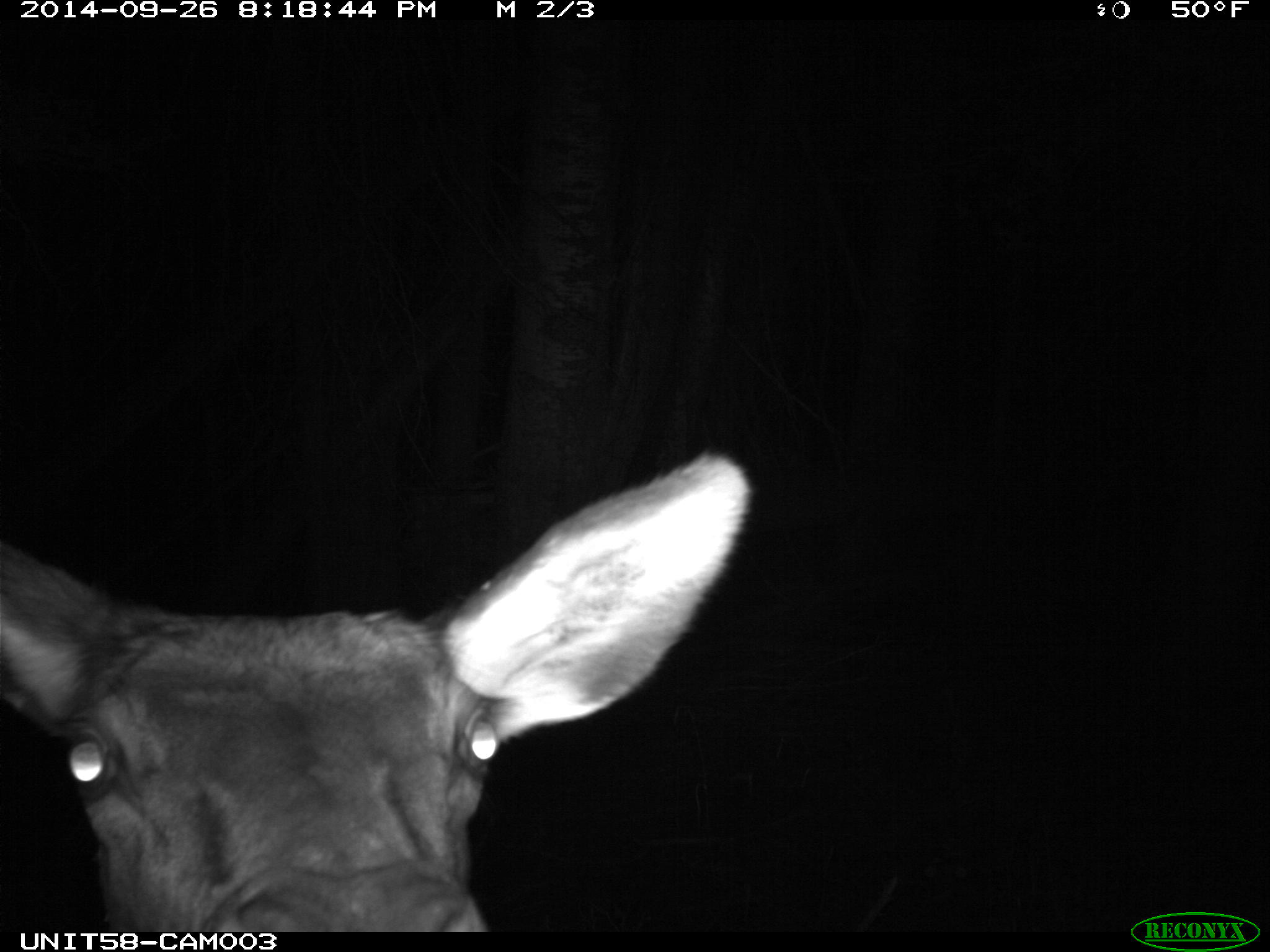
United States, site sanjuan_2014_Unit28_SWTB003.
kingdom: Animalia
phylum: Chordata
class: Mammalia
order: Artiodactyla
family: Cervidae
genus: Cervus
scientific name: Cervus elaphus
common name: red deer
Cervus elaphus (red deer).